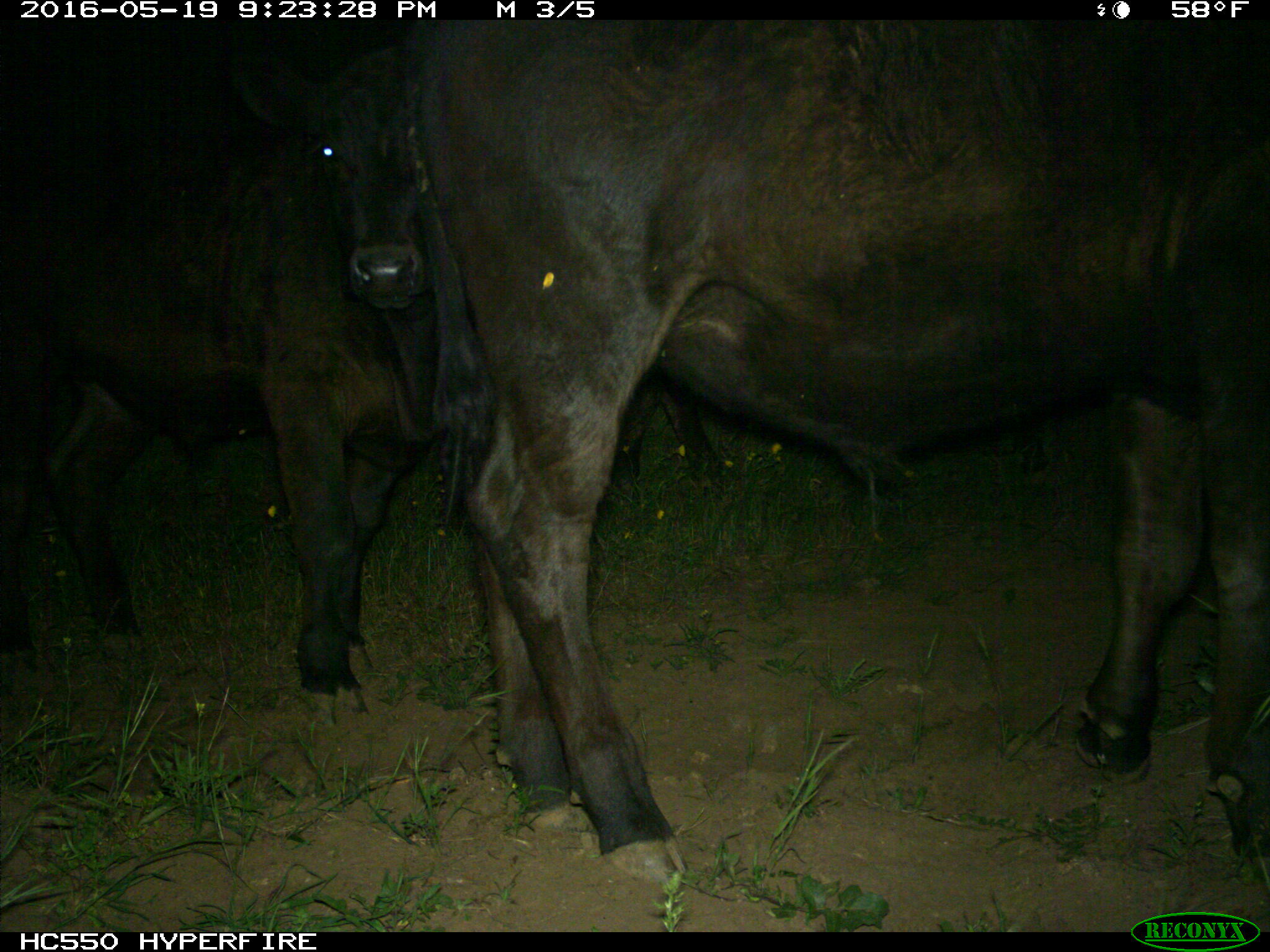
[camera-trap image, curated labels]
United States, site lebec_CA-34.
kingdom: Animalia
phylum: Chordata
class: Mammalia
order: Artiodactyla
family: Bovidae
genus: Bos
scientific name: Bos taurus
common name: domestic cow